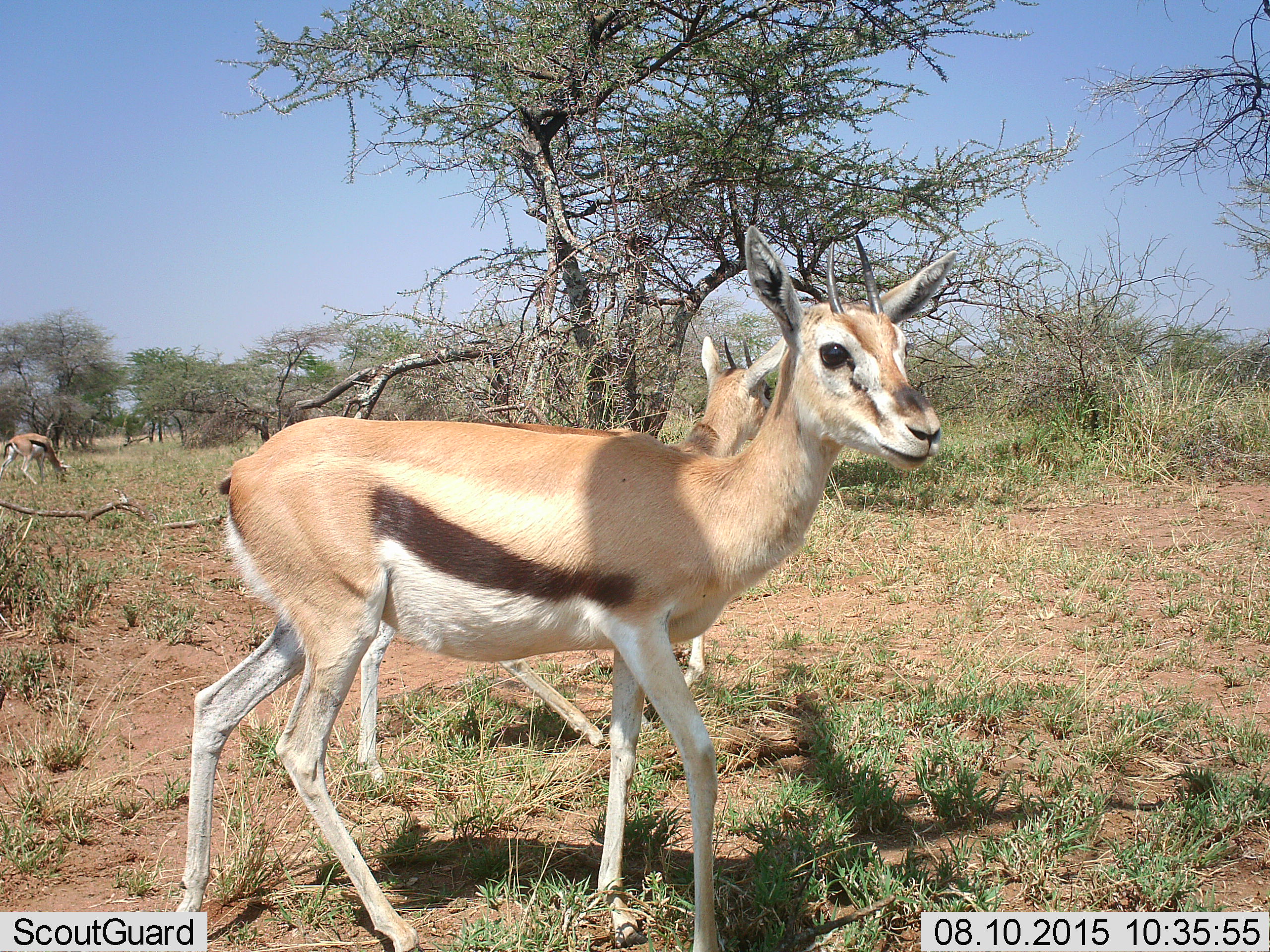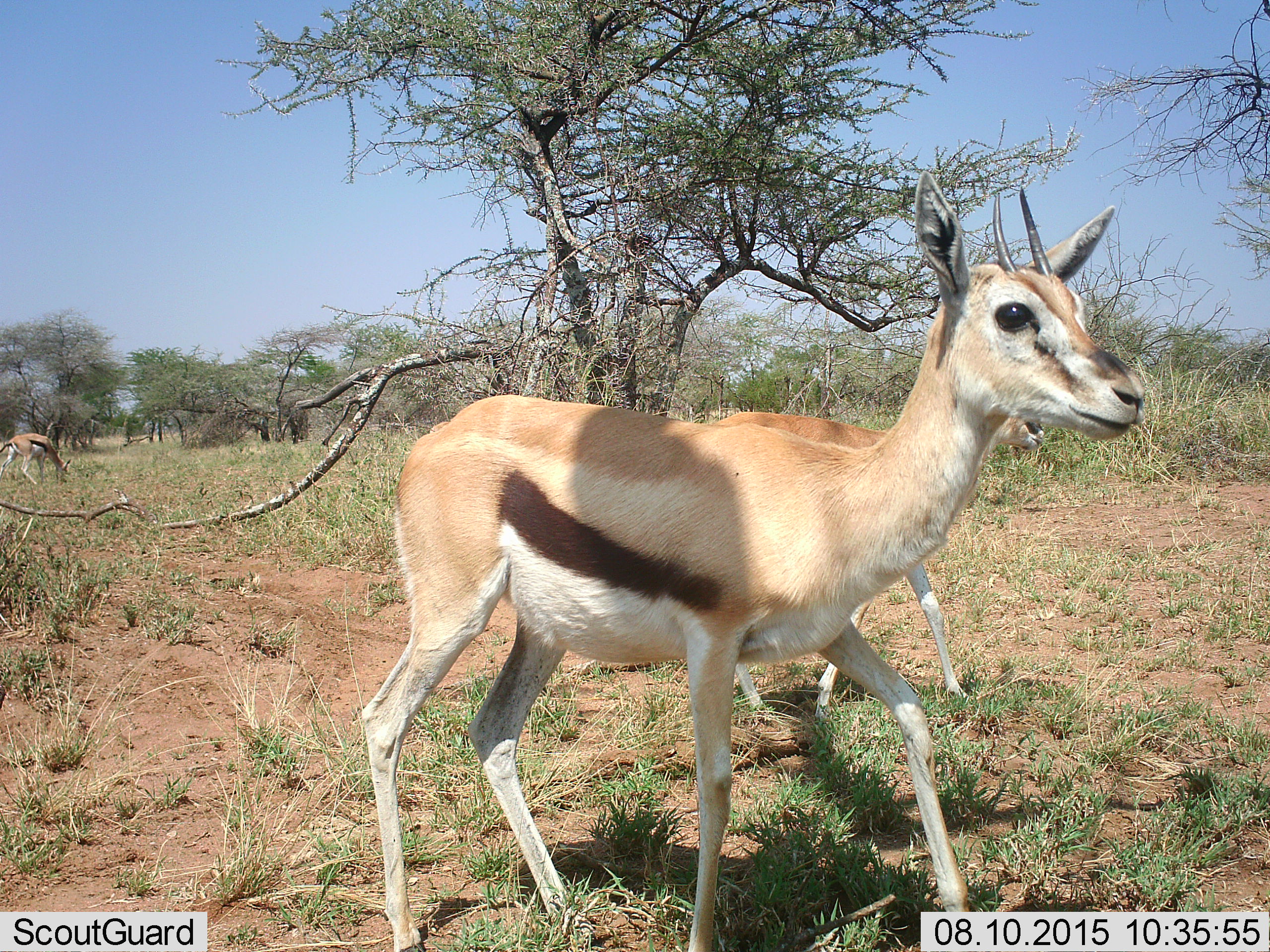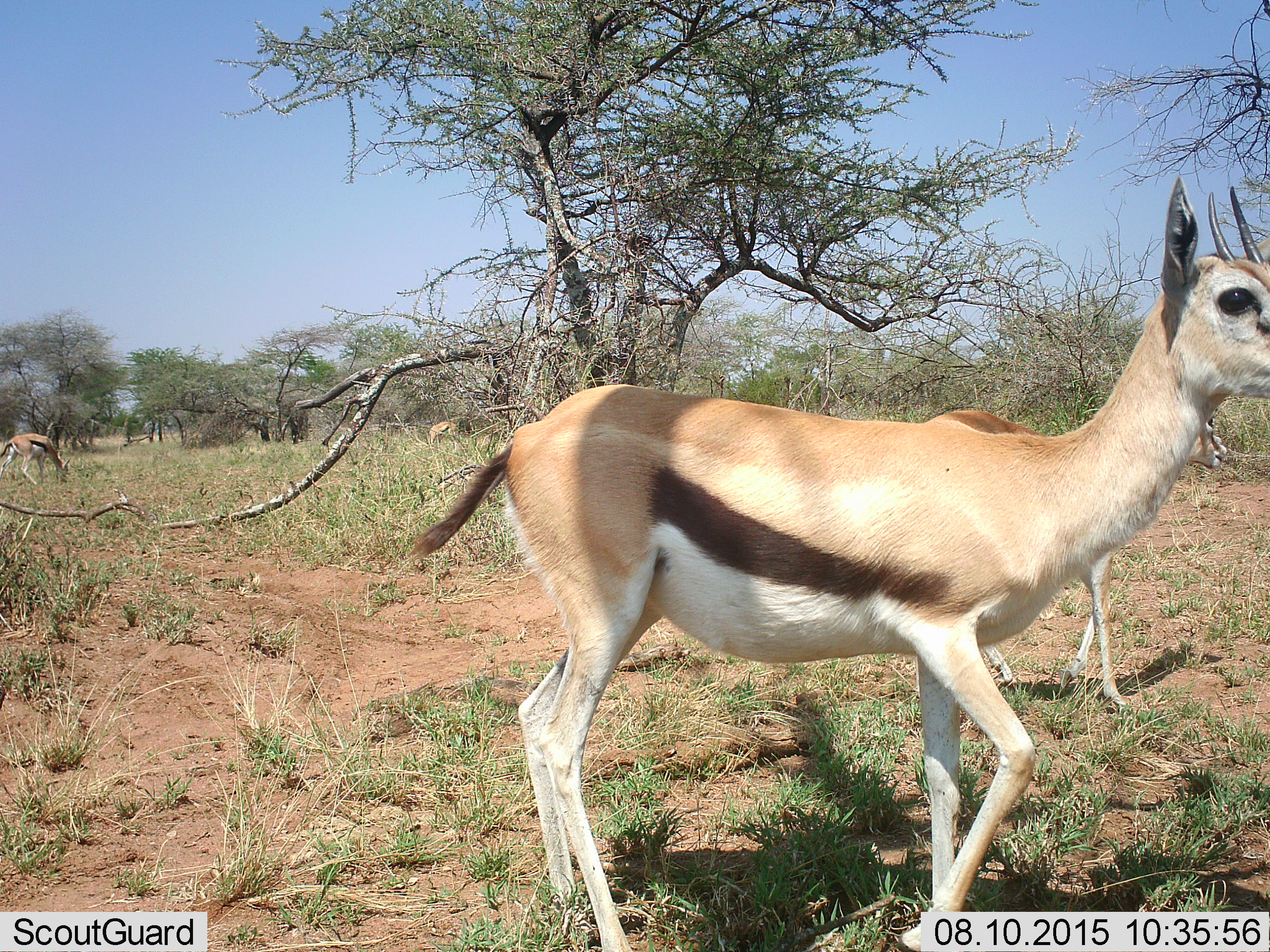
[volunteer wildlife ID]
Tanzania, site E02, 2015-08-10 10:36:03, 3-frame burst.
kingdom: Animalia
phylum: Chordata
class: Mammalia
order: Artiodactyla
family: Bovidae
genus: Eudorcas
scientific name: Eudorcas thomsonii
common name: thomson's gazelle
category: gazellethomsons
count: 3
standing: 40%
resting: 0%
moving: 85%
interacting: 0%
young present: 25%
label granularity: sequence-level